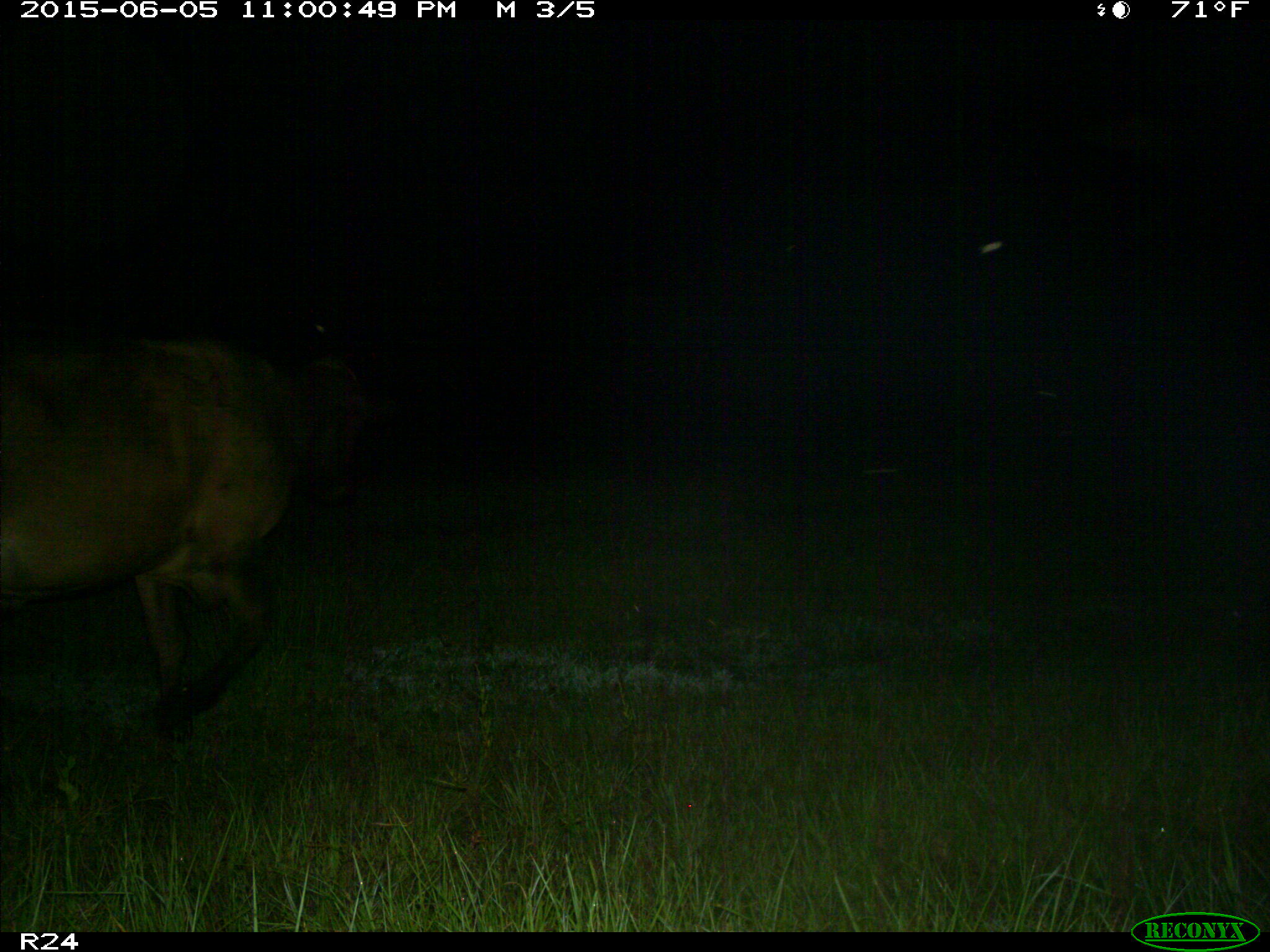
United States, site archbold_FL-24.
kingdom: Animalia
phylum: Chordata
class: Mammalia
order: Artiodactyla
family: Bovidae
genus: Bos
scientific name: Bos taurus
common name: domestic cow